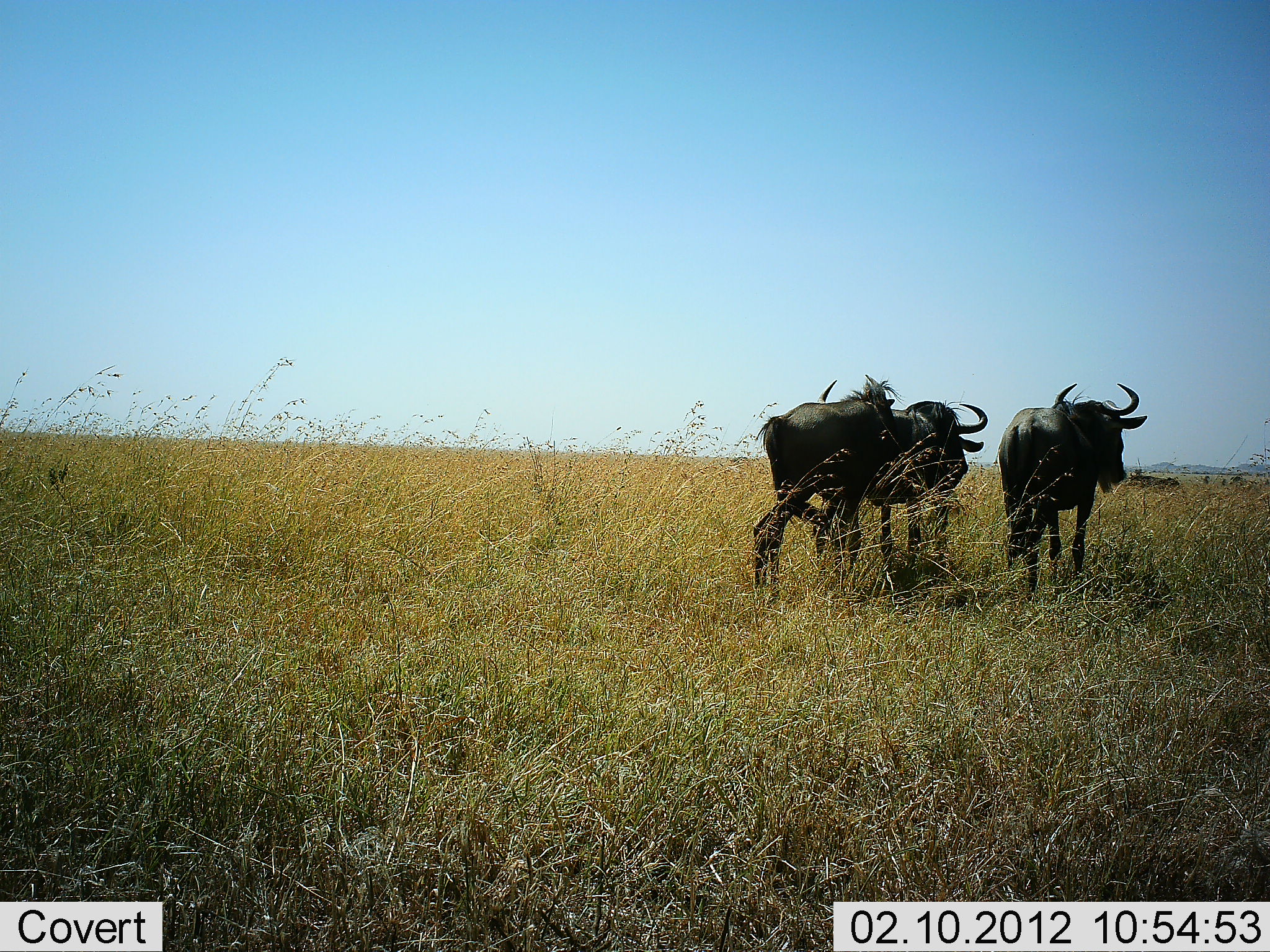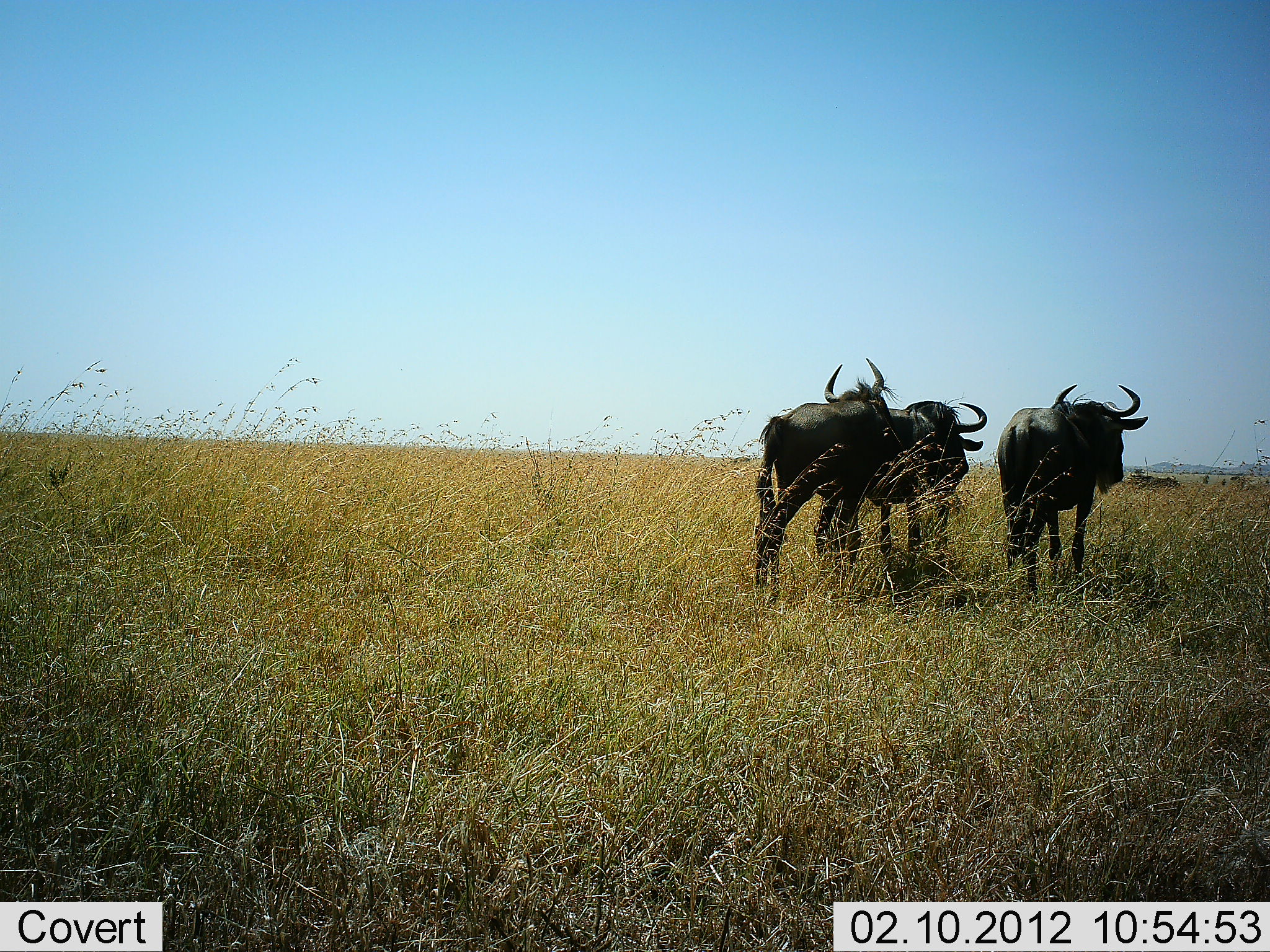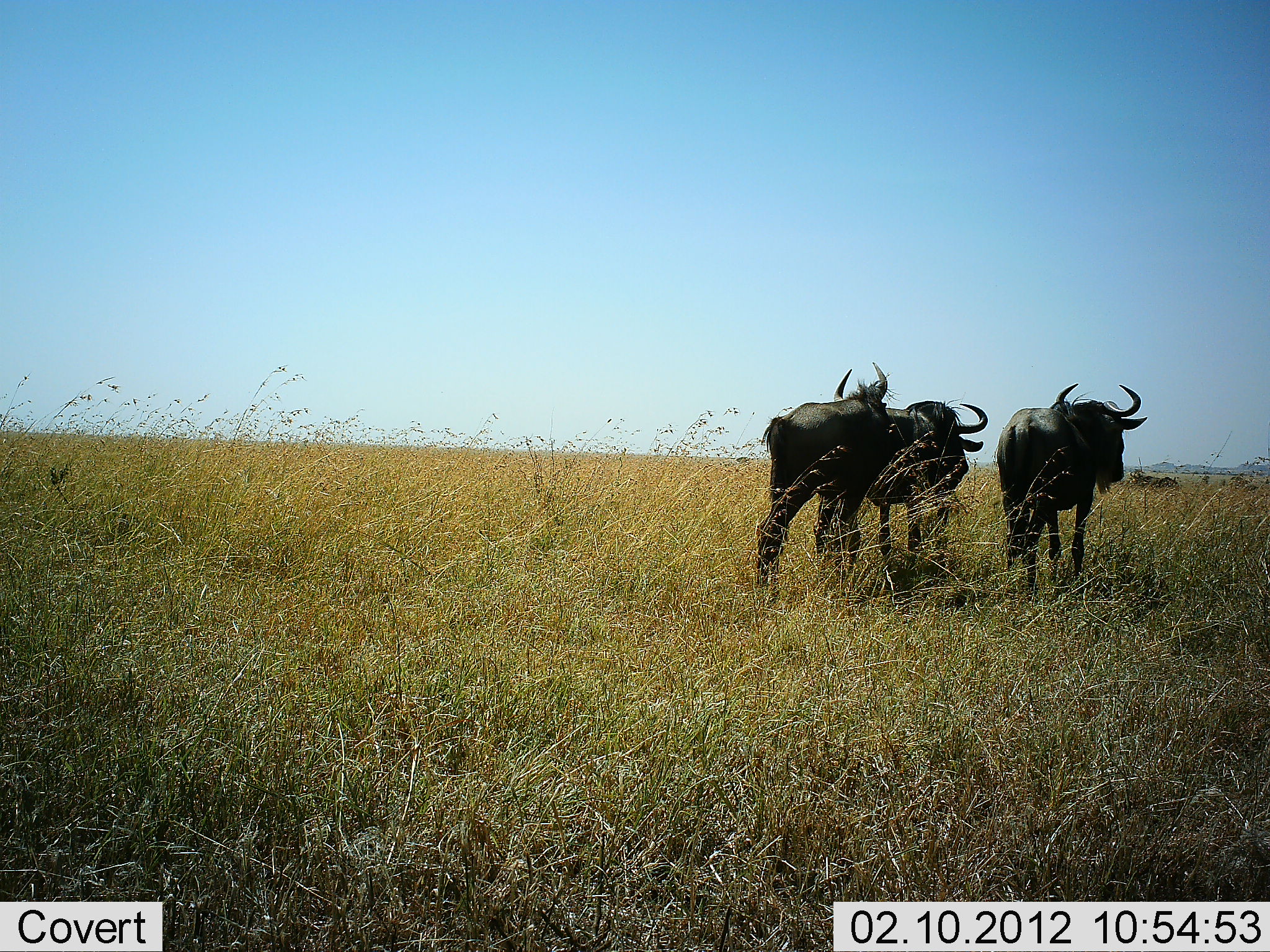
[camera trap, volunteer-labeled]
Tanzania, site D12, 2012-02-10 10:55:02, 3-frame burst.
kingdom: Animalia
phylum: Chordata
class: Mammalia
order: Artiodactyla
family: Bovidae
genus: Connochaetes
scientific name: Connochaetes taurinus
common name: blue wildebeest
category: wildebeest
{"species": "wildebeest (blue wildebeest) (Connochaetes taurinus)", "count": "3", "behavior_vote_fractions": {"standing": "87%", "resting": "7%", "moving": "13%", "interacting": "13%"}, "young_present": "0%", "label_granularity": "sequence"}